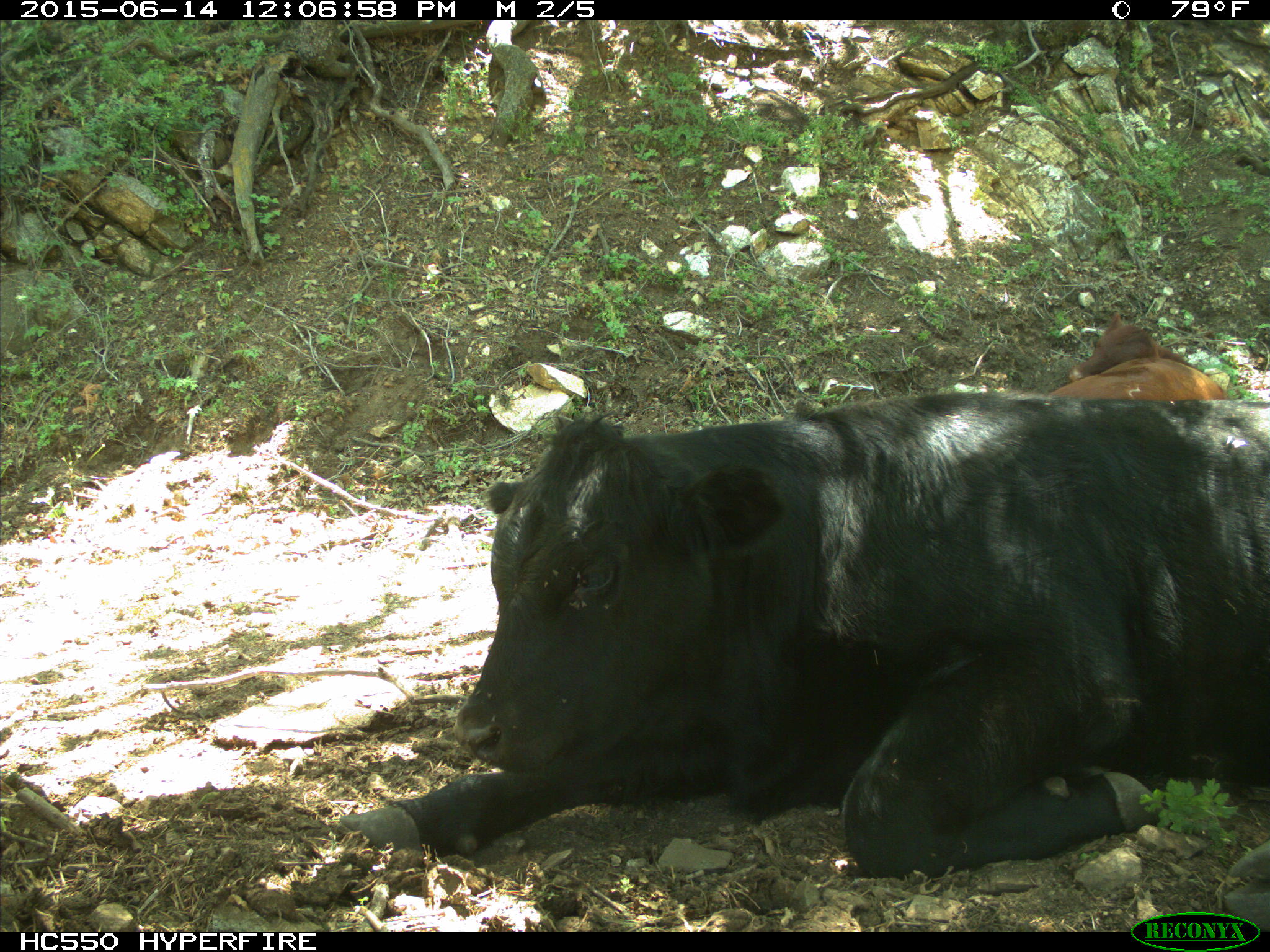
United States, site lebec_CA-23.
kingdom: Animalia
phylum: Chordata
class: Mammalia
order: Artiodactyla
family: Bovidae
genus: Bos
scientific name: Bos taurus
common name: domestic cow